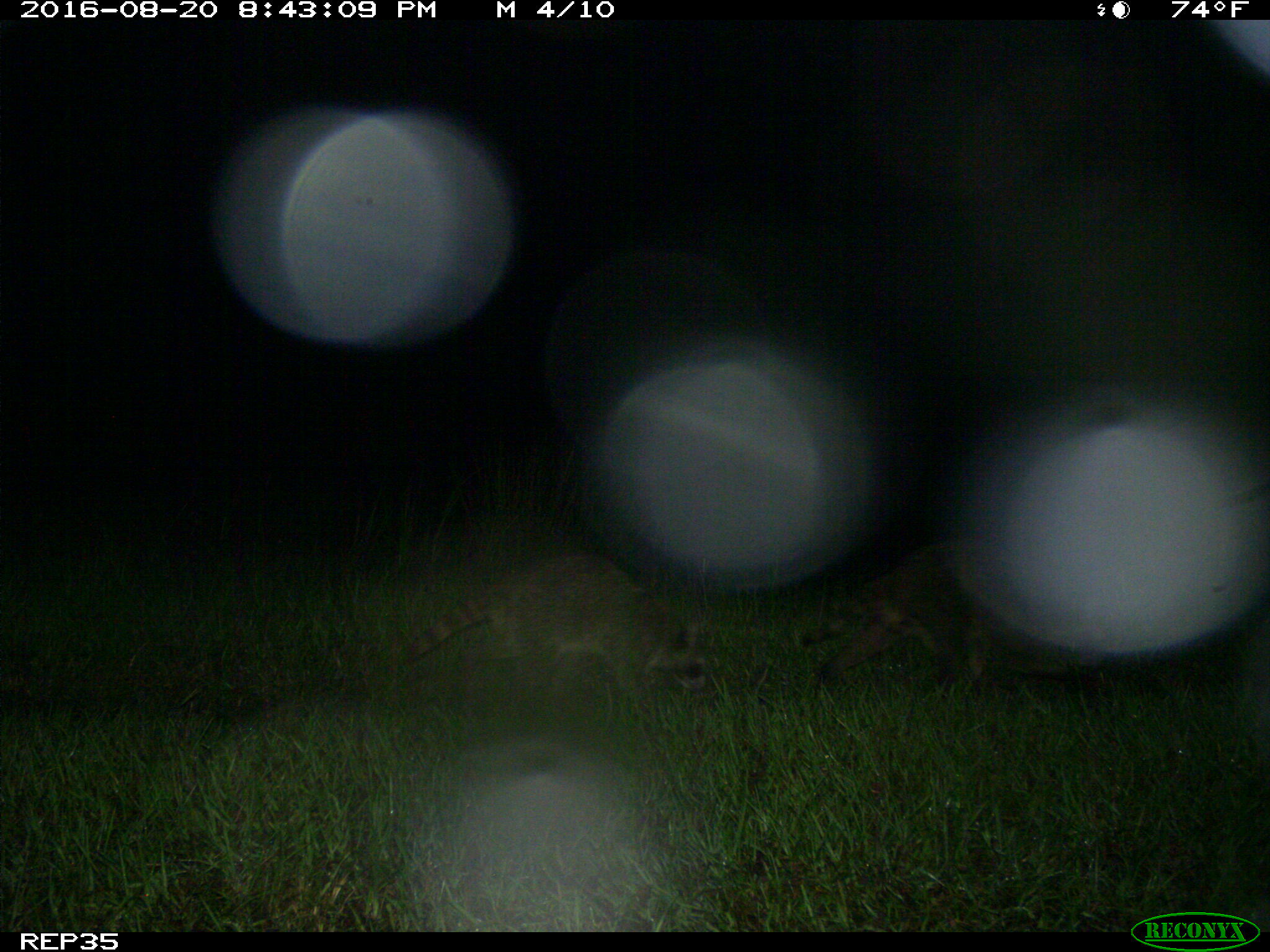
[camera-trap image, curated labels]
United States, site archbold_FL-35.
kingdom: Animalia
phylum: Chordata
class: Mammalia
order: Carnivora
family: Procyonidae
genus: Procyon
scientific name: Procyon lotor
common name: common raccoon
Procyon lotor (common raccoon).